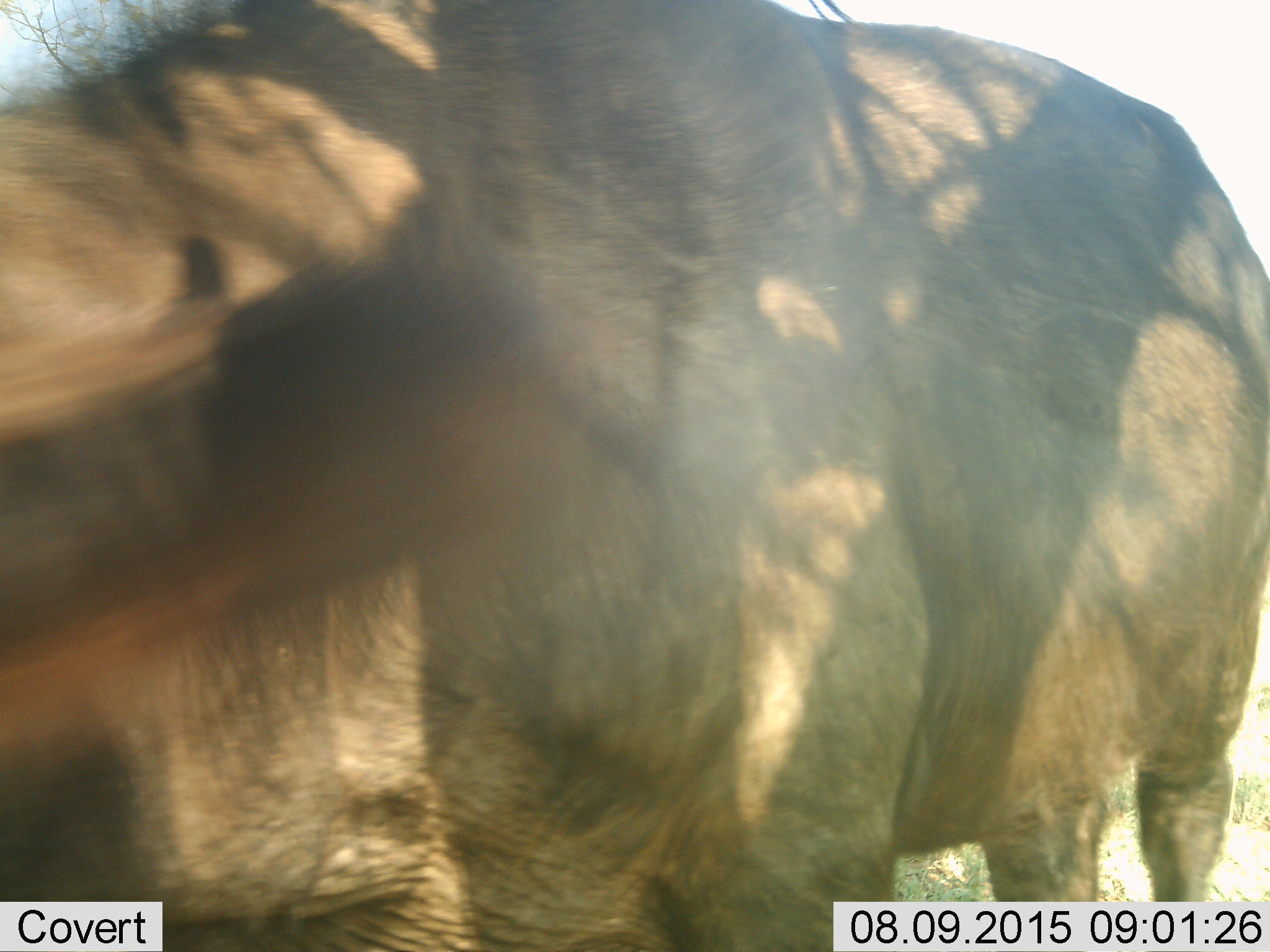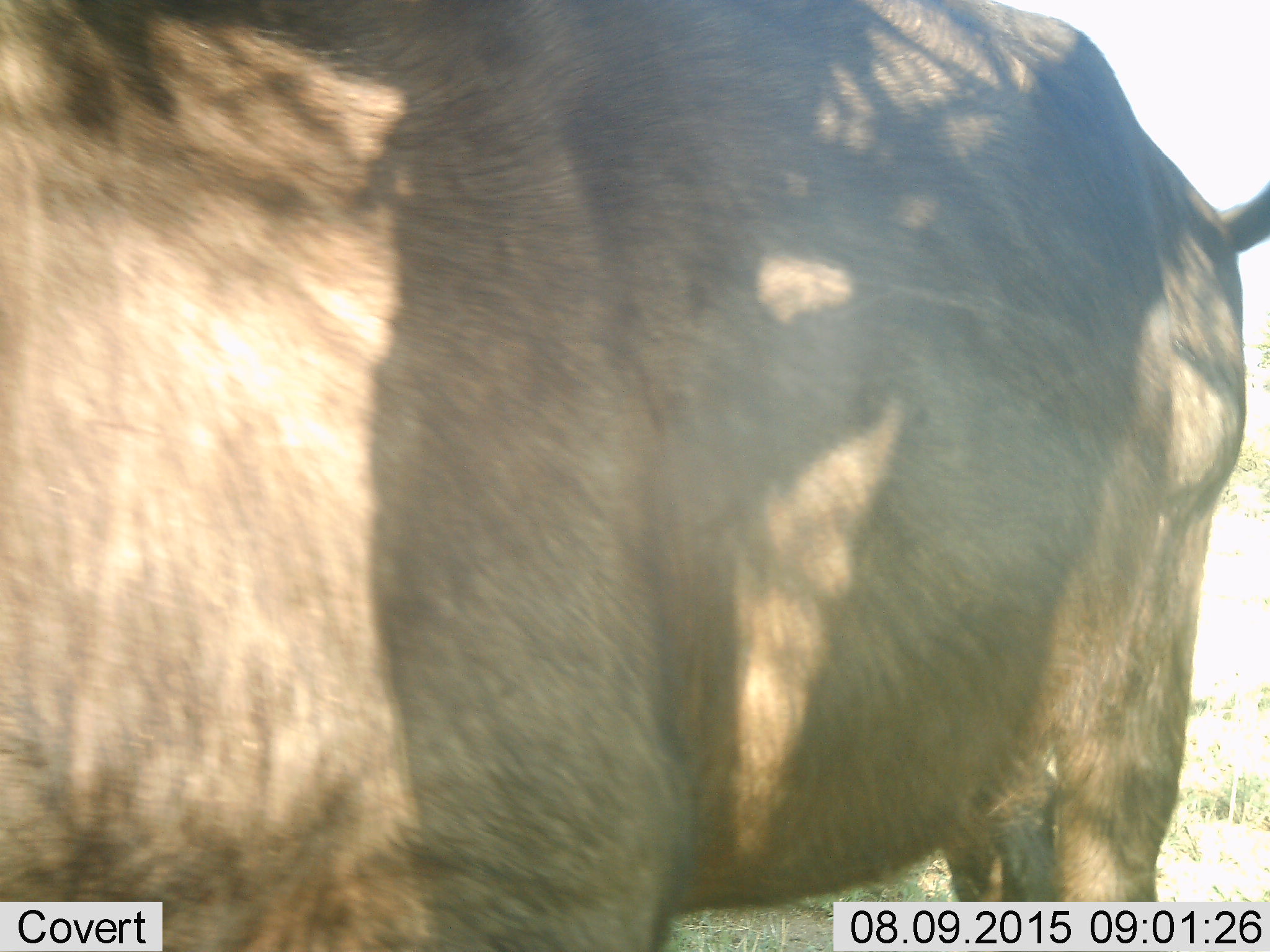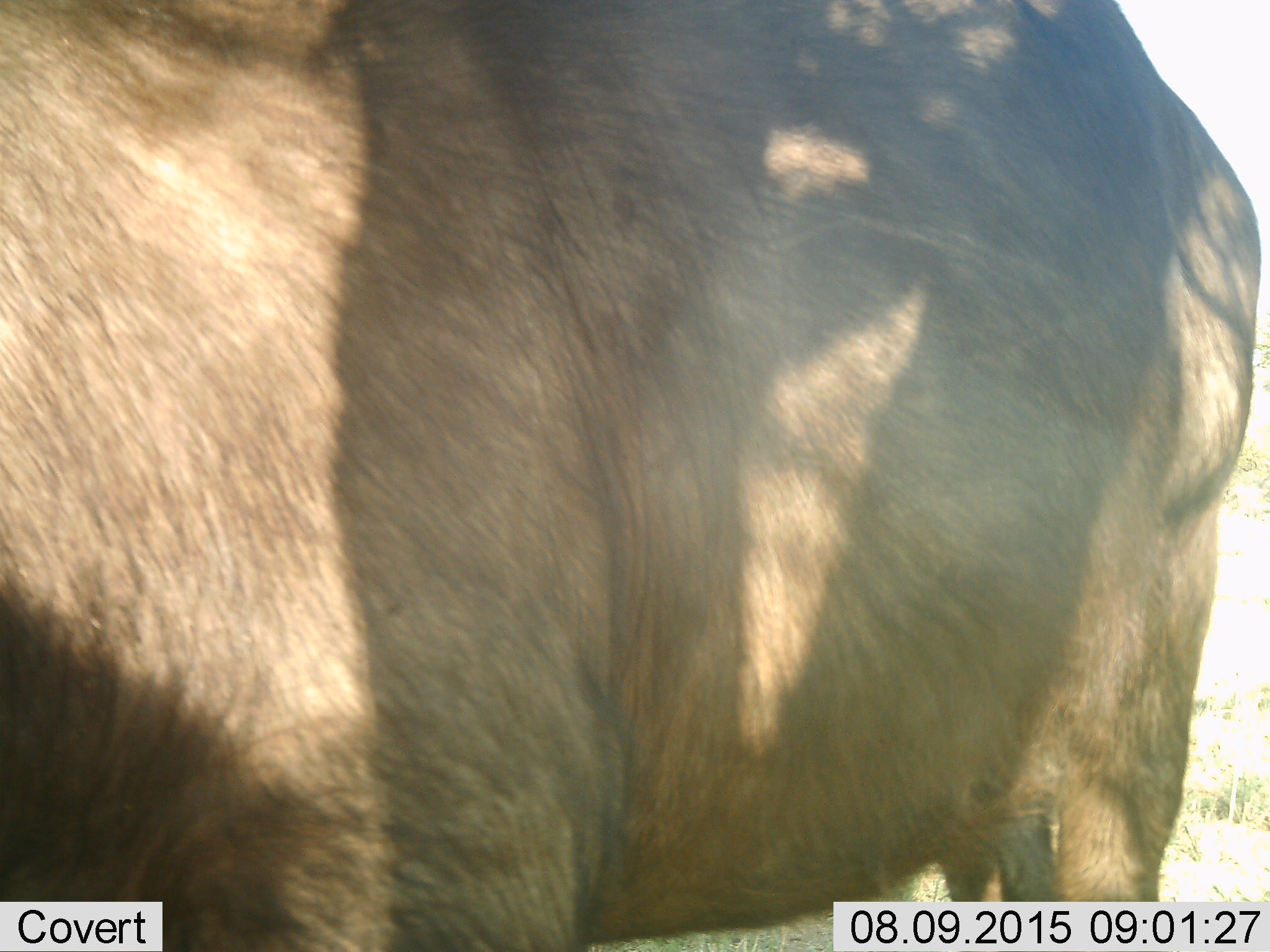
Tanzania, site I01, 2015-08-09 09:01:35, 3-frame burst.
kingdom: Animalia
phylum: Chordata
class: Mammalia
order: Artiodactyla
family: Bovidae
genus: Connochaetes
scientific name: Connochaetes taurinus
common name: blue wildebeest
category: wildebeest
Wildebeest (blue wildebeest) (Connochaetes taurinus), count 1. Behavior (volunteer vote fractions): standing 25%, resting 0%, moving 75%, interacting 0%. Young present (vote fraction): 0%. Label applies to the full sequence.